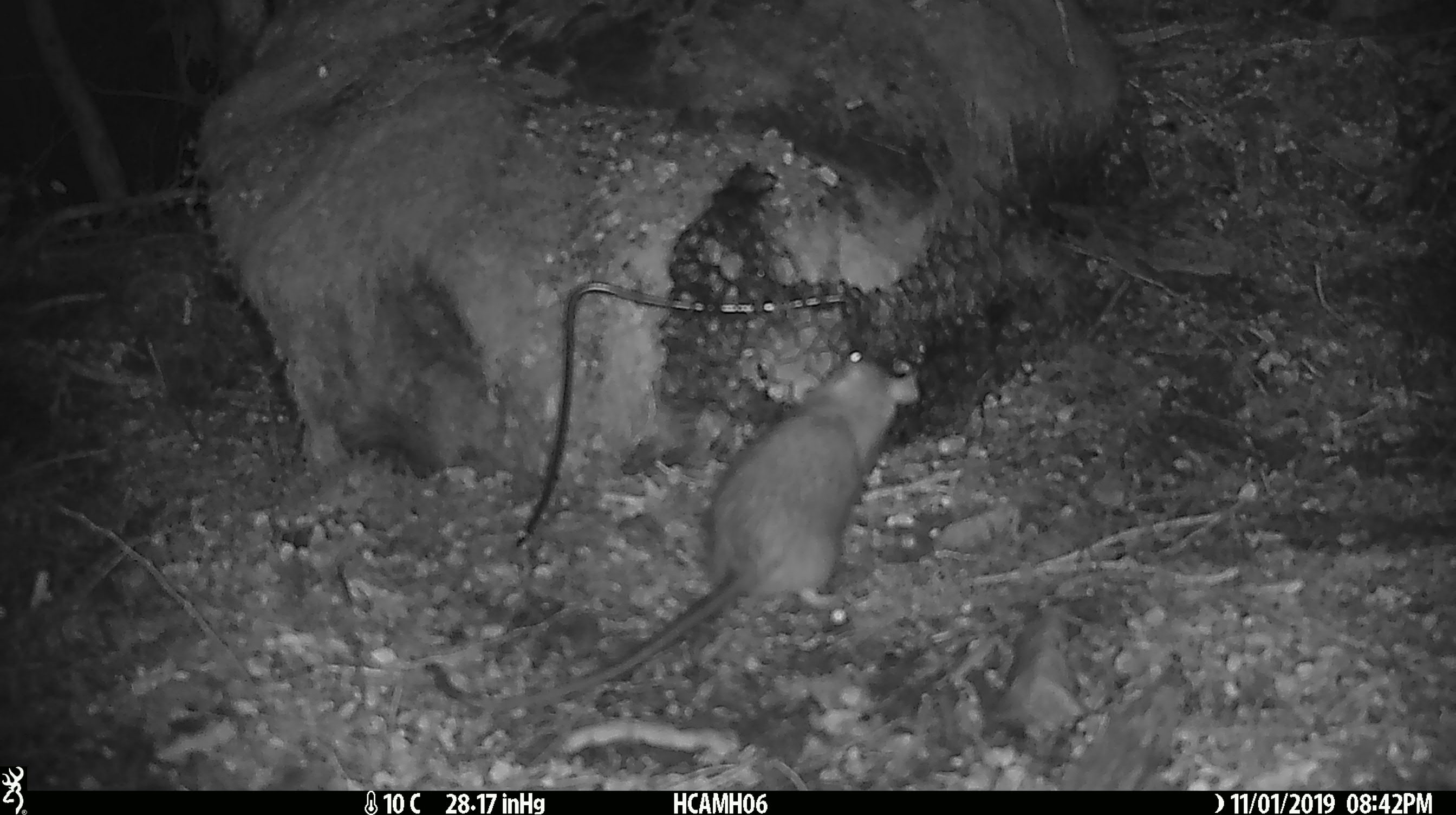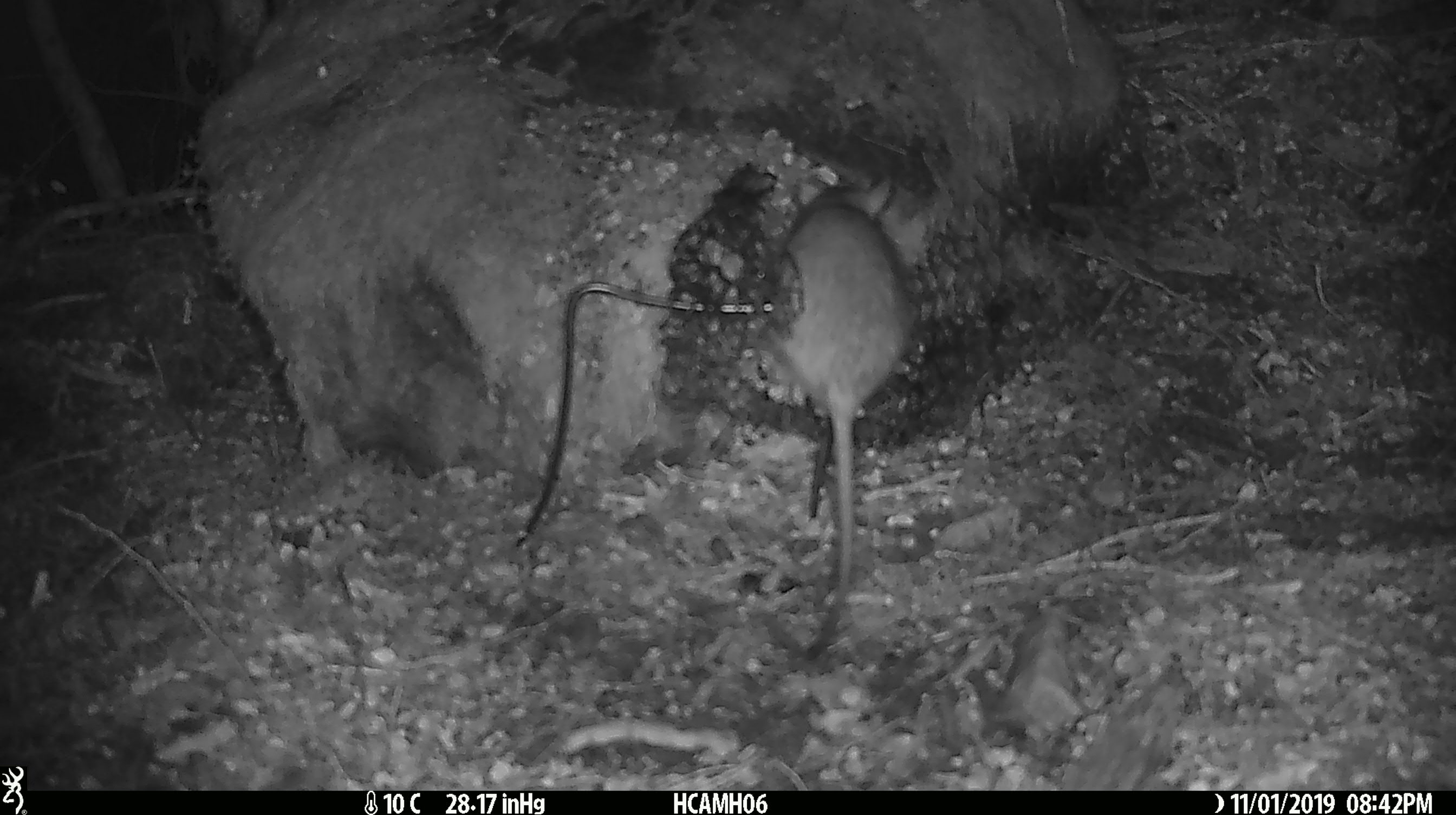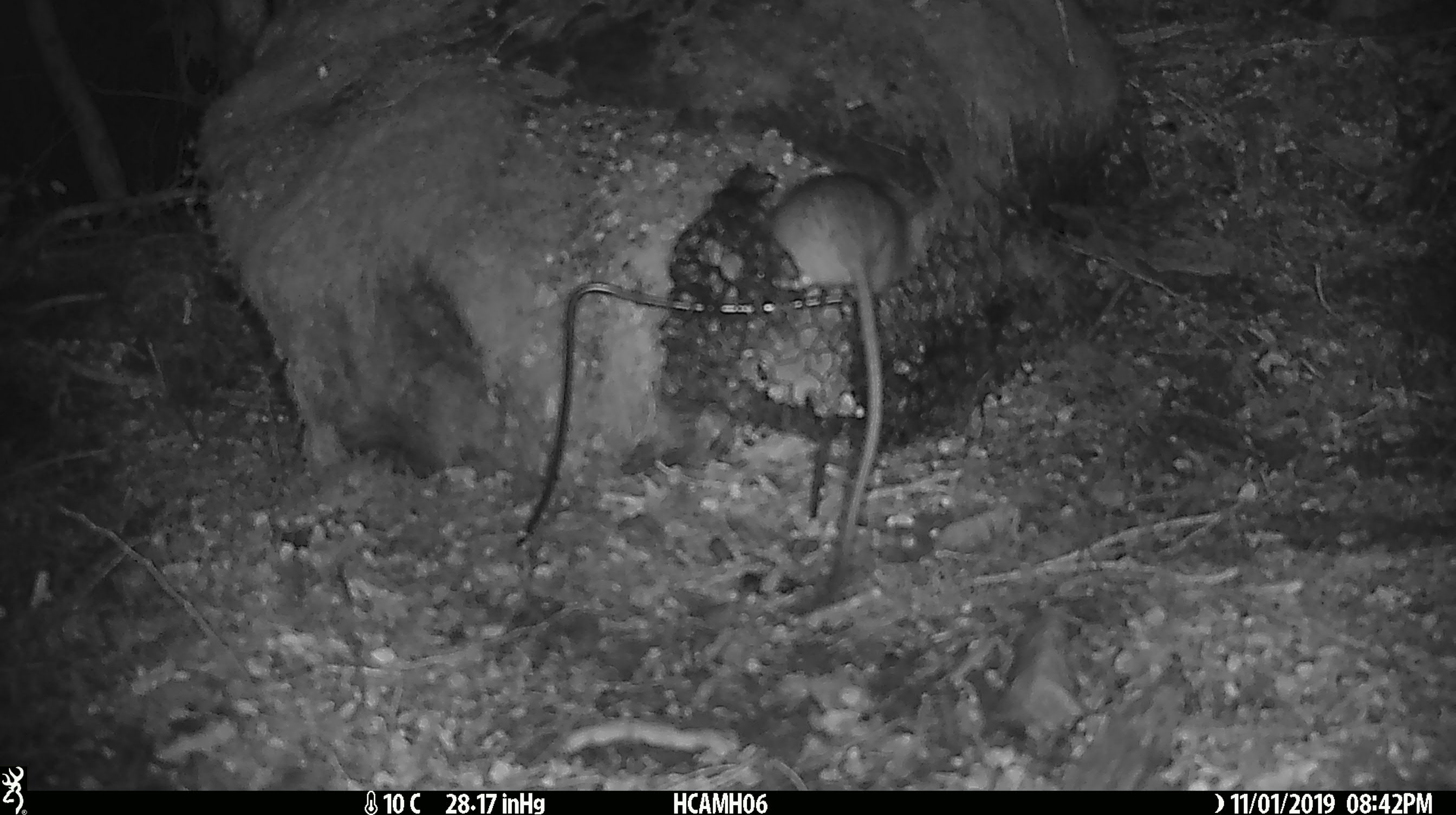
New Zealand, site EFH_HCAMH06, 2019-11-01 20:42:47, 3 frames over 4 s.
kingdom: Animalia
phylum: Chordata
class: Mammalia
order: Rodentia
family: Muridae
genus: Rattus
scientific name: Rattus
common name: rat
Rat (Rattus).